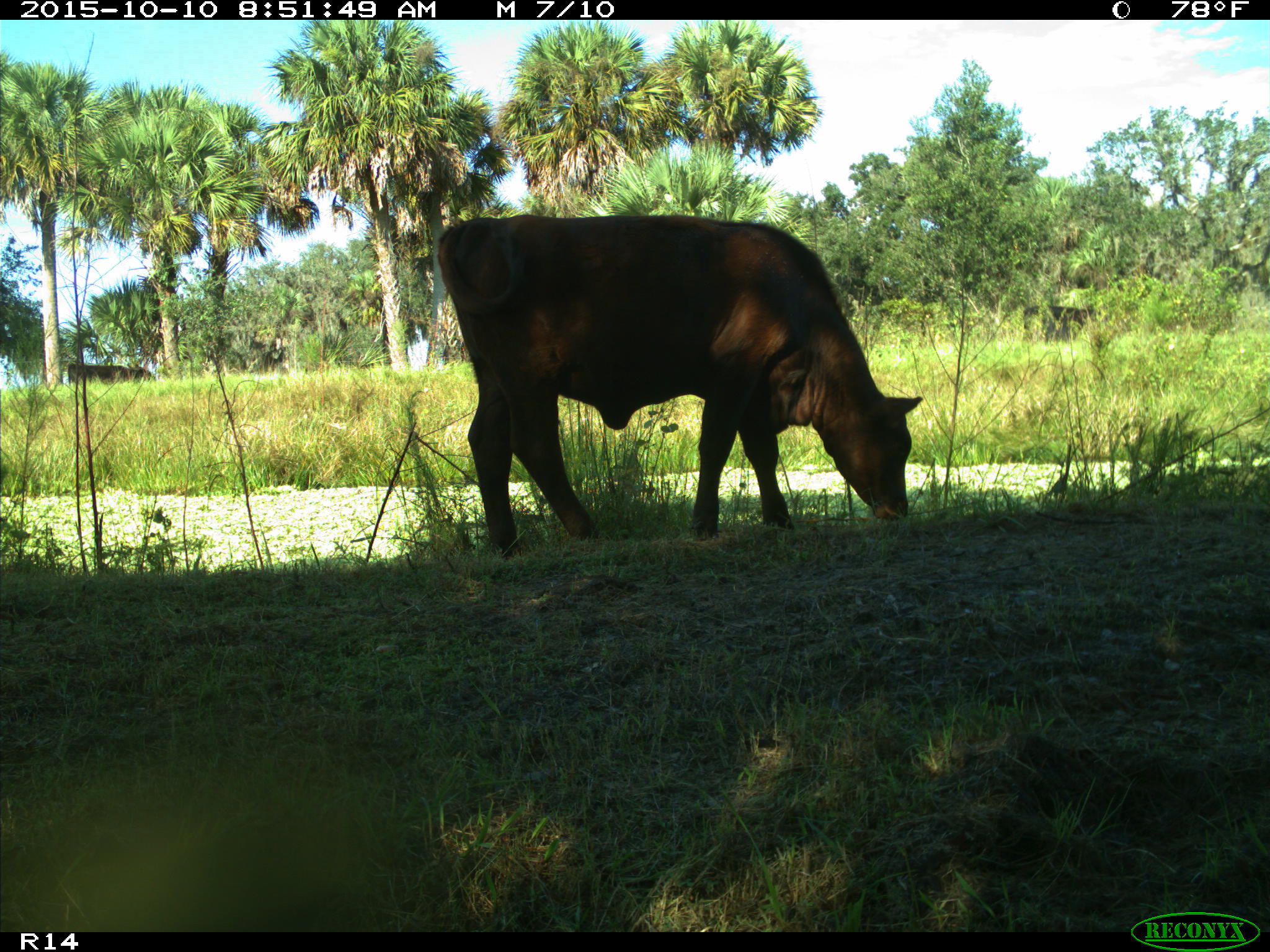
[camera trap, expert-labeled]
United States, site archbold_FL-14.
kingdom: Animalia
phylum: Chordata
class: Mammalia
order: Artiodactyla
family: Bovidae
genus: Bos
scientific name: Bos taurus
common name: domestic cow